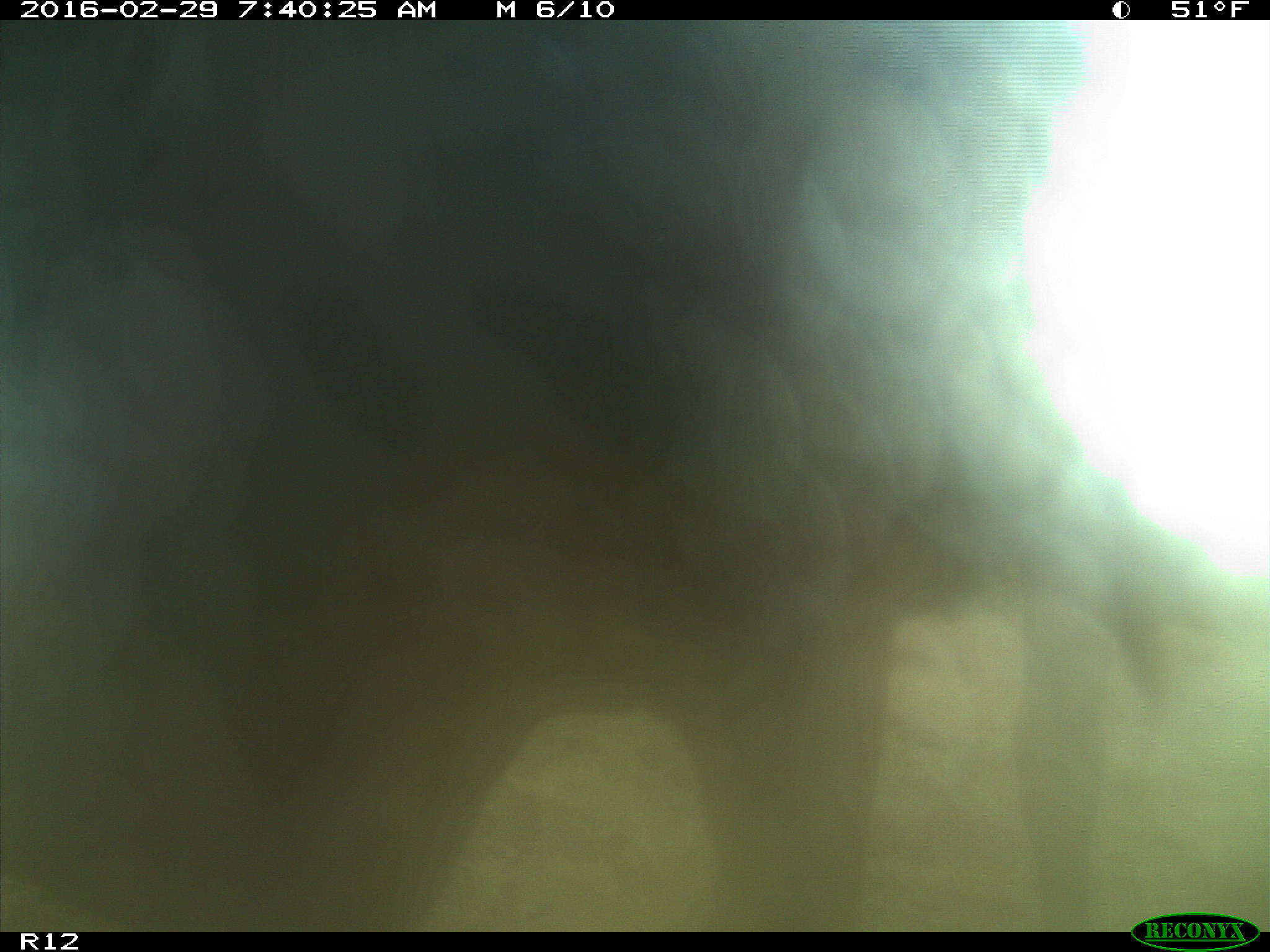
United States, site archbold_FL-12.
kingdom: Animalia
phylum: Chordata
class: Mammalia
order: Artiodactyla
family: Bovidae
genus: Bos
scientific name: Bos taurus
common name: domestic cow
Bos taurus (domestic cow).